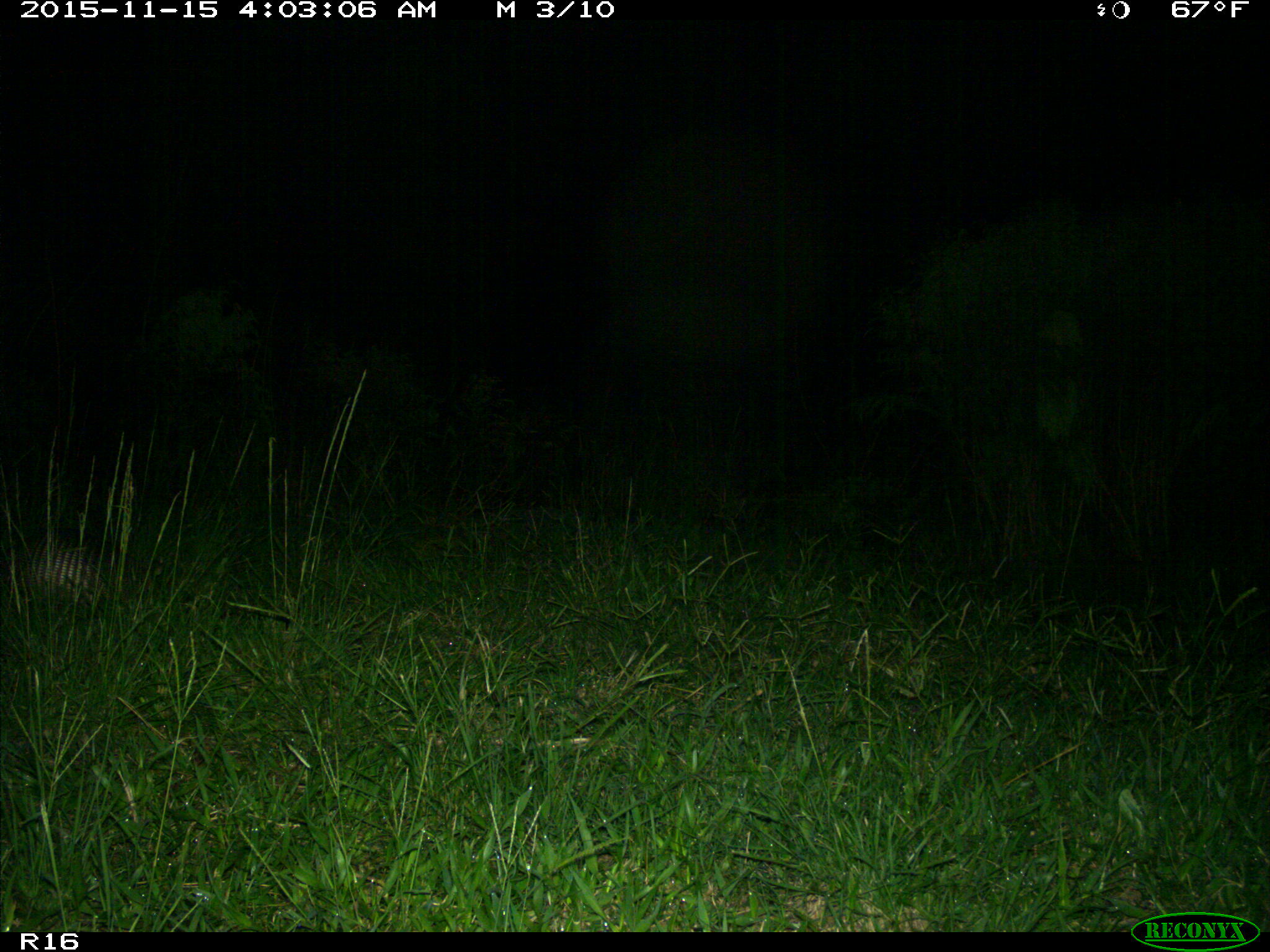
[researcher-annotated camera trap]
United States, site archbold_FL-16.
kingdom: Animalia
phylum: Chordata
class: Mammalia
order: Cingulata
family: Dasypodidae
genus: Dasypus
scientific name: Dasypus novemcinctus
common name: nine-banded armadillo